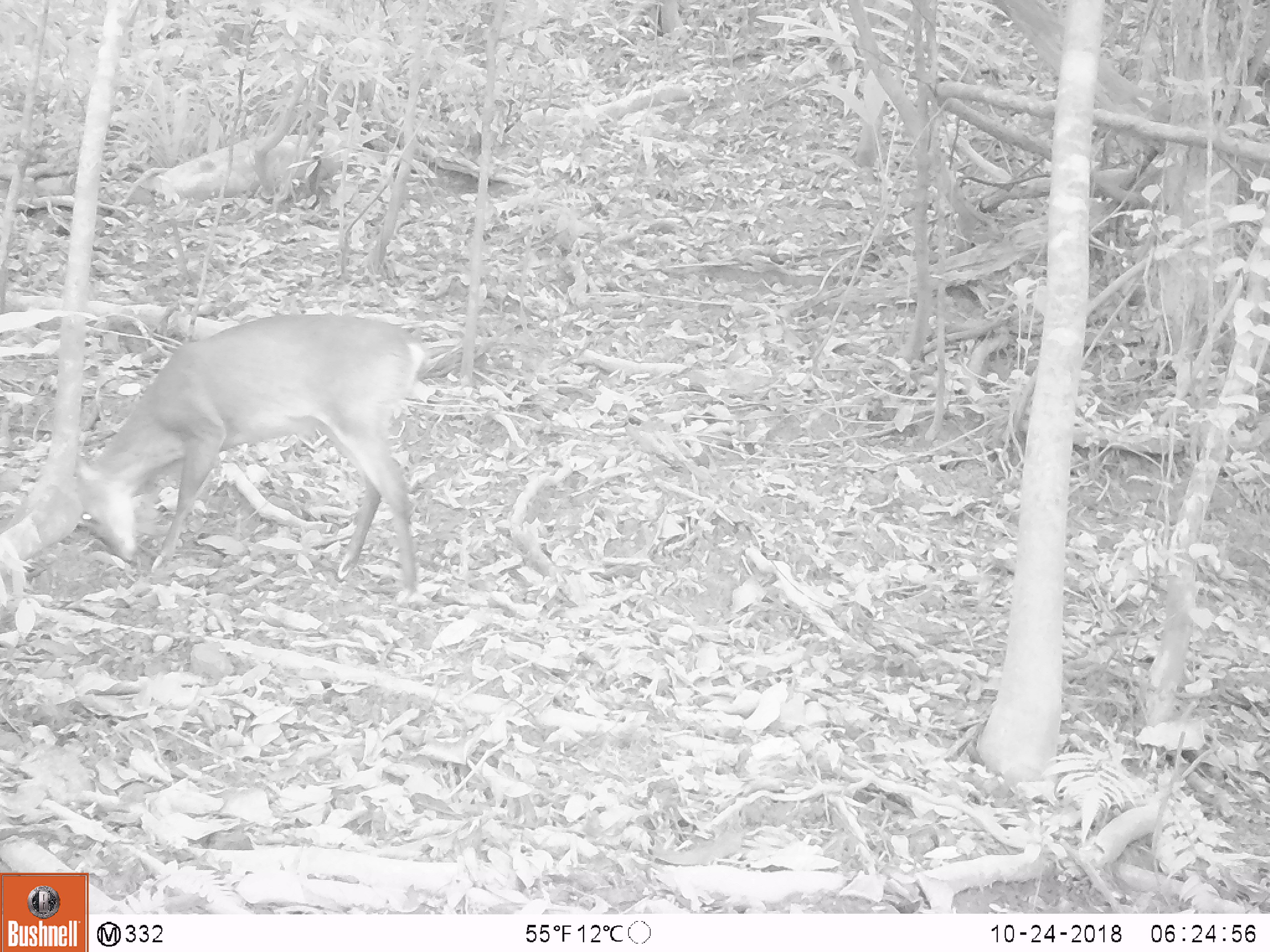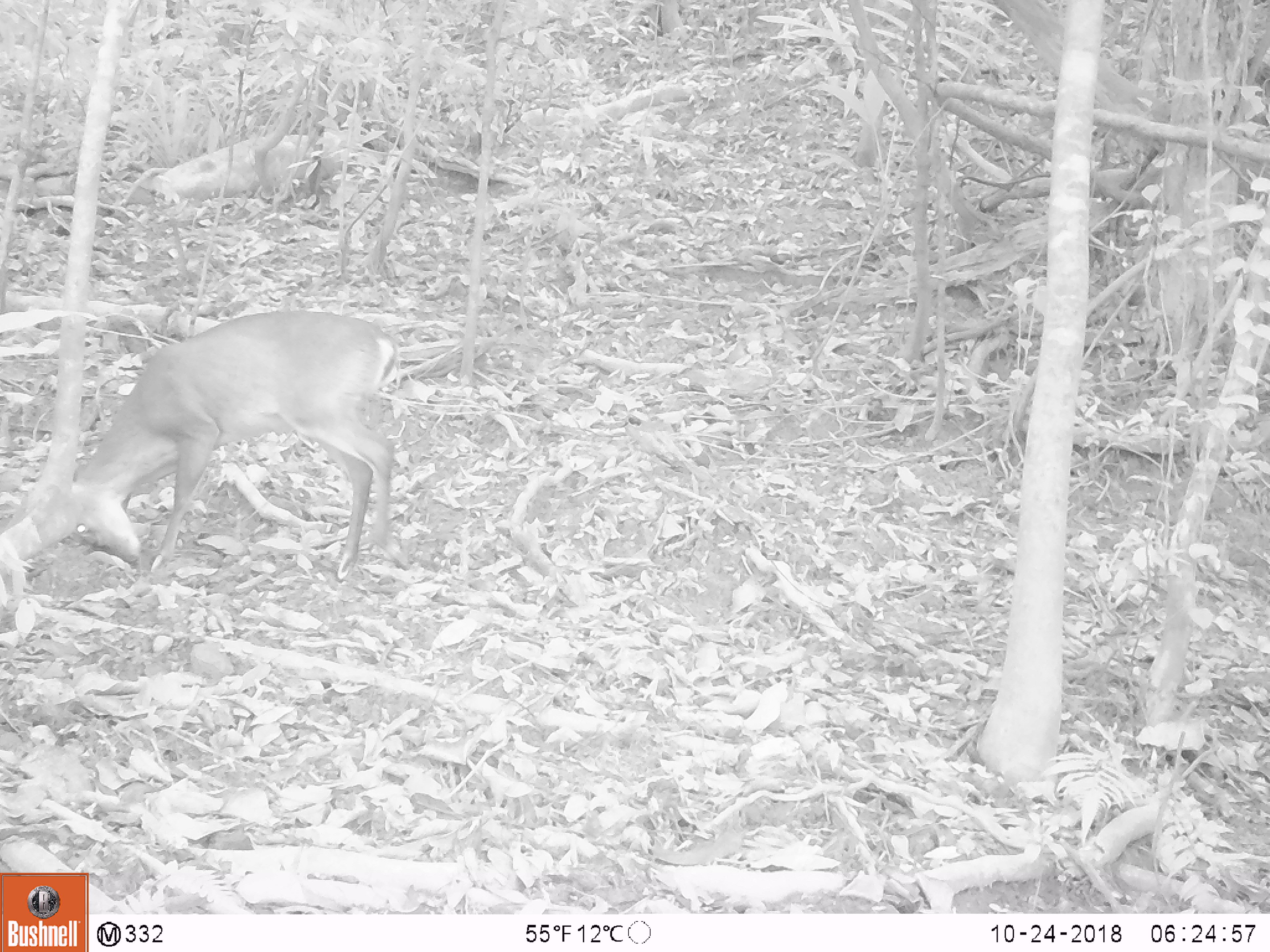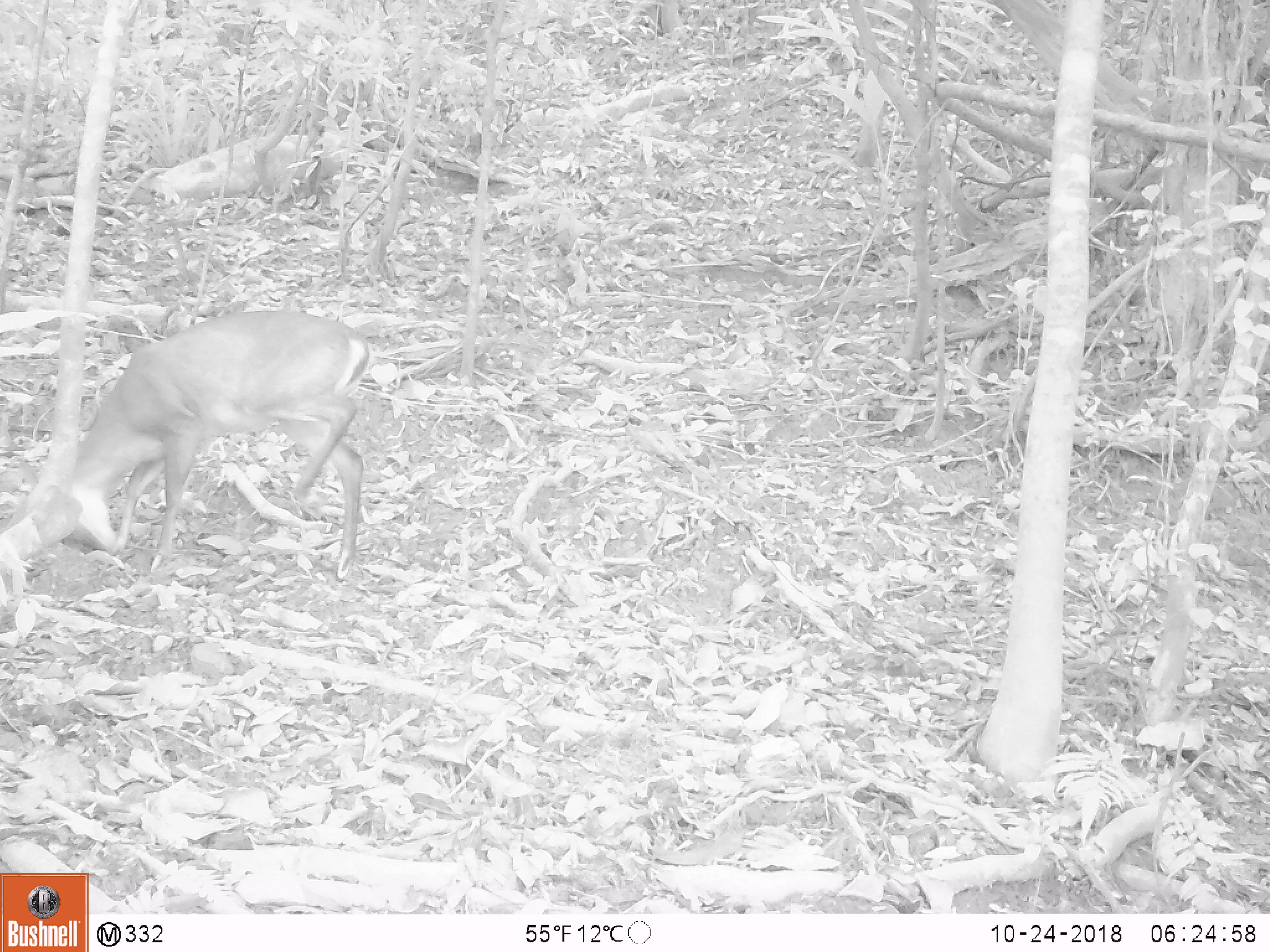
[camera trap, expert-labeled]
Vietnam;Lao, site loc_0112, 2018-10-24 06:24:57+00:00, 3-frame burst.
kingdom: Animalia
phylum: Chordata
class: Mammalia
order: Artiodactyla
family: Cervidae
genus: Muntiacus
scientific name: Muntiacus vuquangensis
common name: large-antlered muntjac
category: large antlered muntjac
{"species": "large antlered muntjac (large-antlered muntjac) (Muntiacus vuquangensis)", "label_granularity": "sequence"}